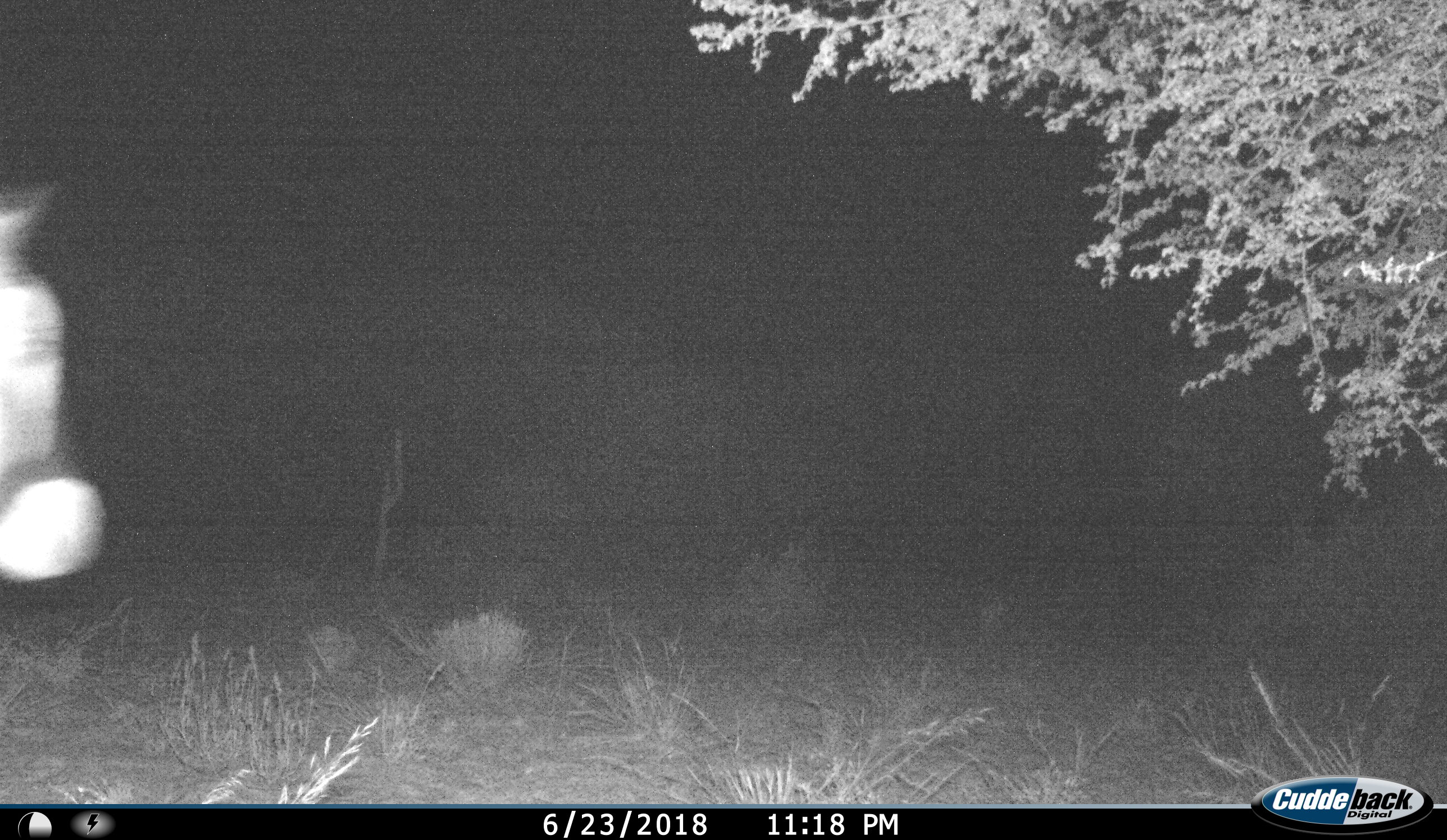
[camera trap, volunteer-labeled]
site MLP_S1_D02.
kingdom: Animalia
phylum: Chordata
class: Mammalia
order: Artiodactyla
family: Bovidae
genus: Oryx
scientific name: Oryx gazella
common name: gemsbok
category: oryx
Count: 1.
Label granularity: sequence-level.